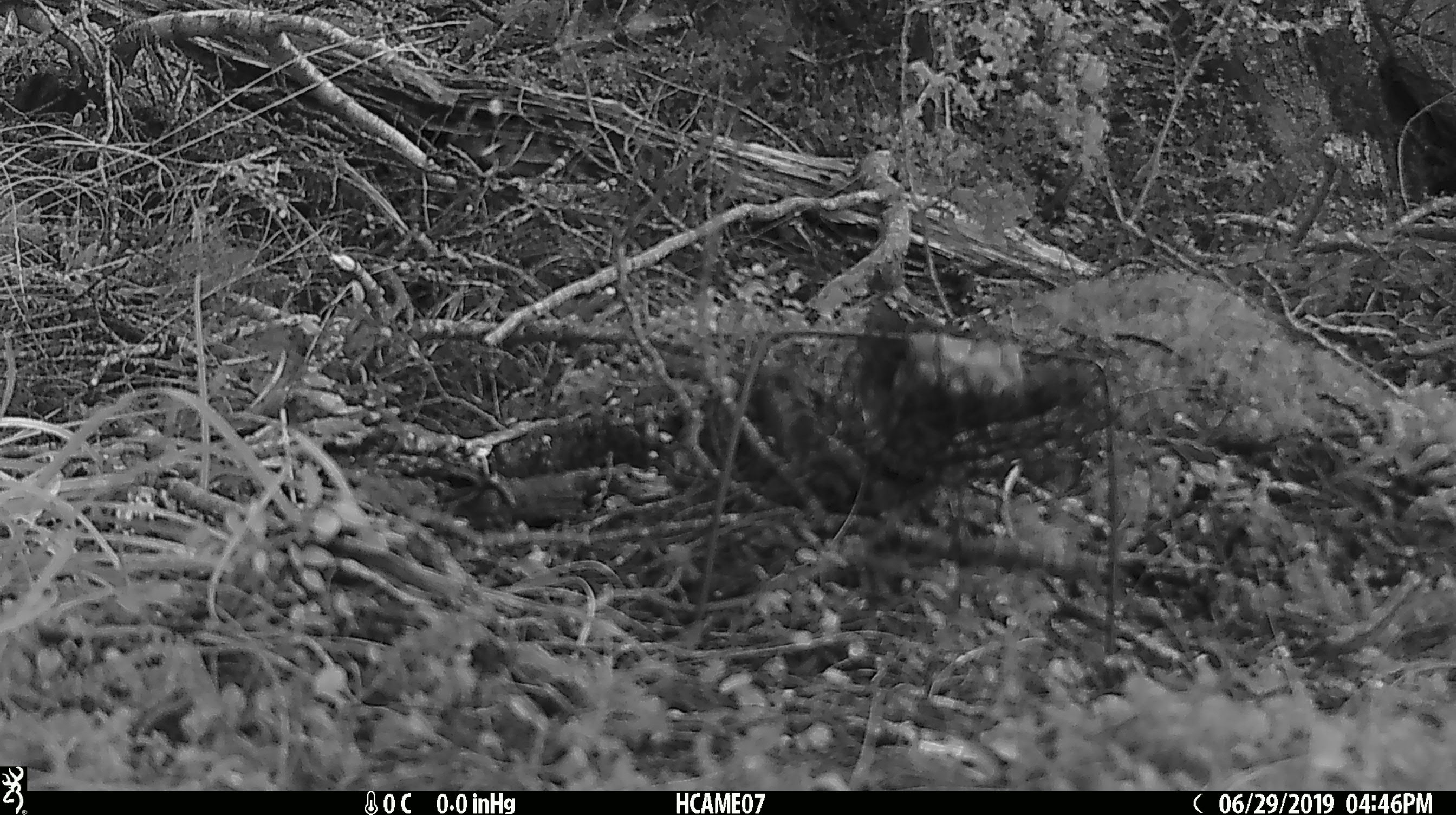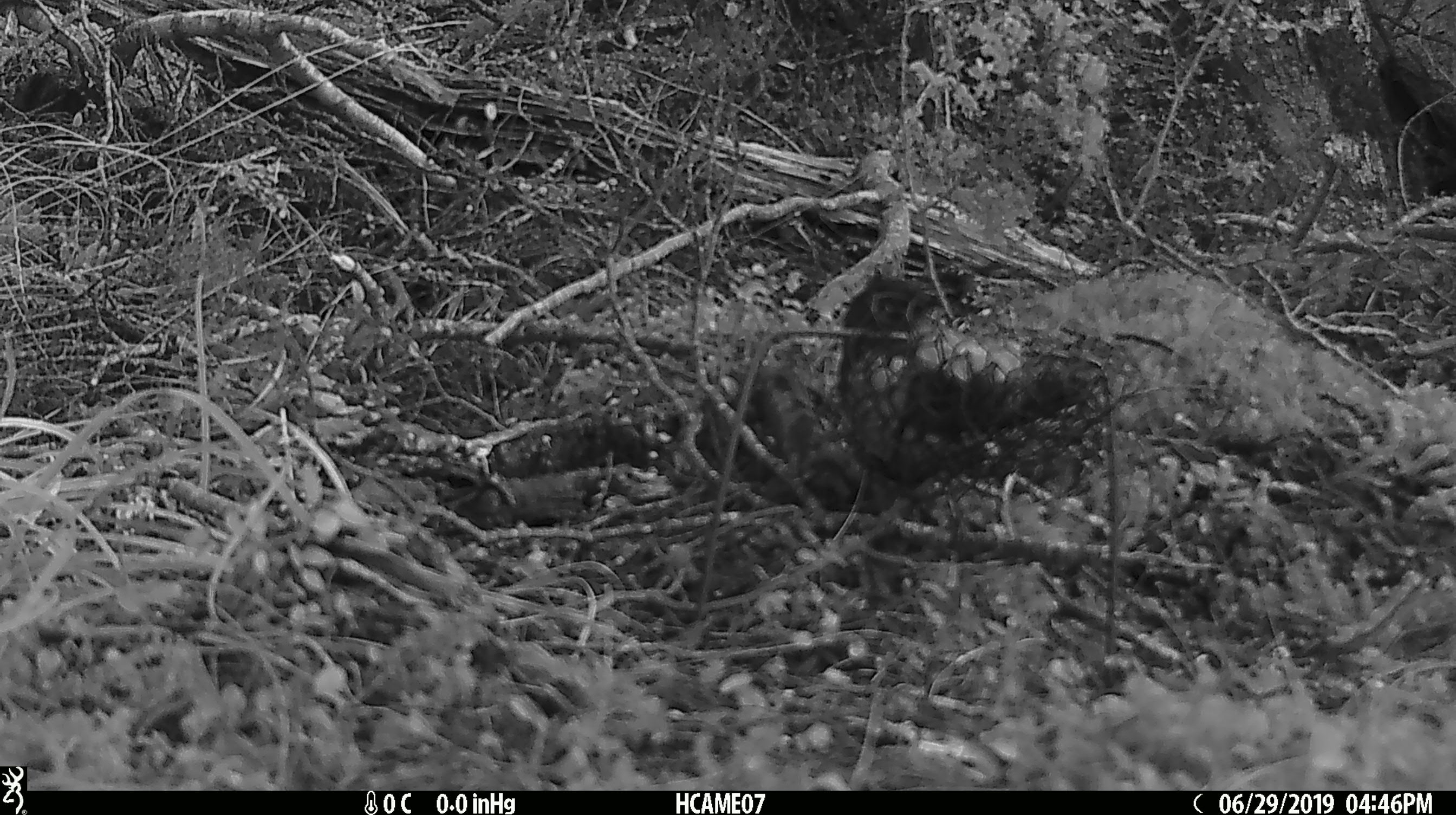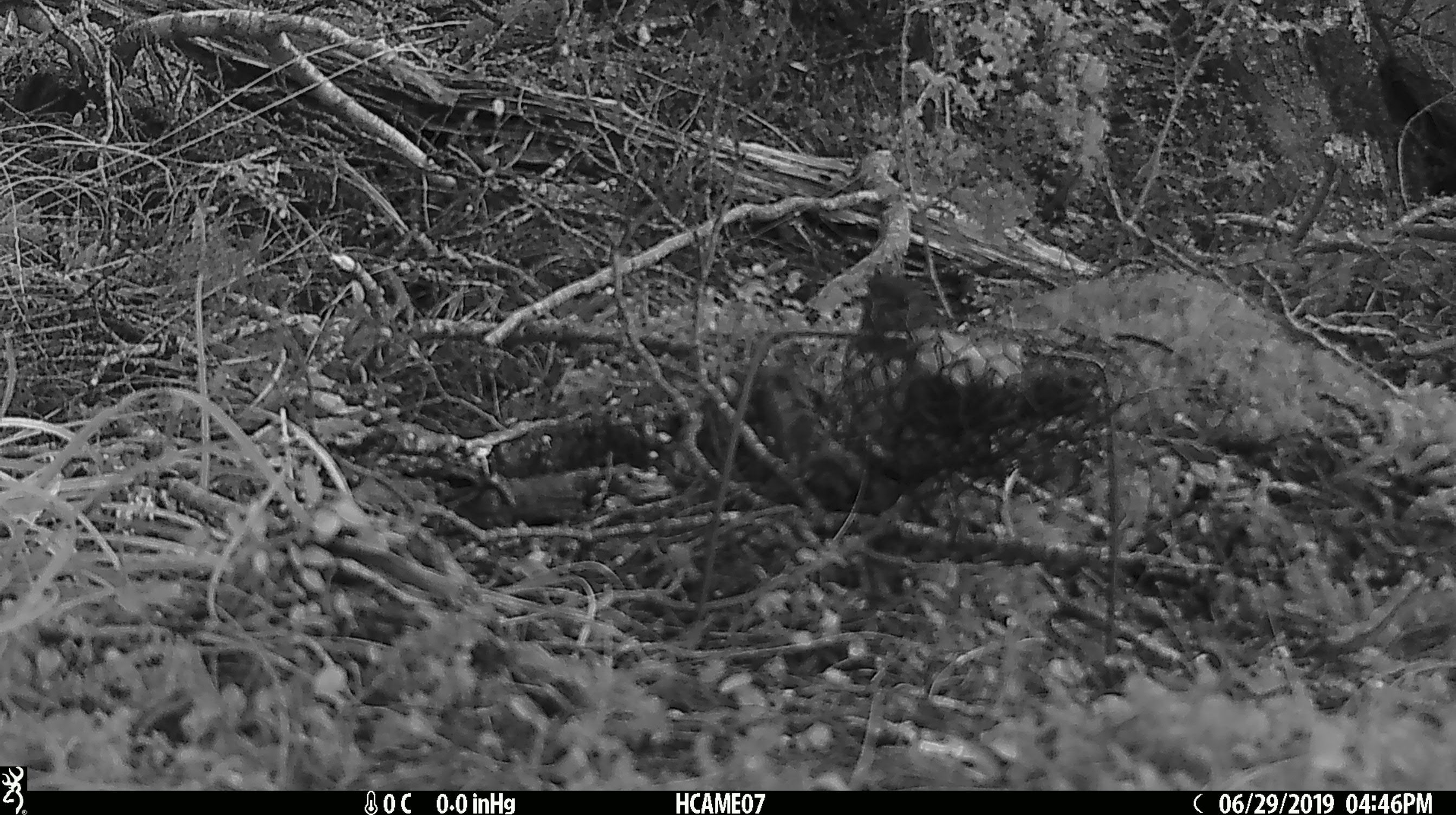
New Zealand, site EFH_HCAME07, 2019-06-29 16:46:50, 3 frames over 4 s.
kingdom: Animalia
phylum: Chordata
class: Aves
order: Passeriformes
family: Petroicidae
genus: Petroica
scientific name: Petroica australis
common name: new zealand robin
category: robin